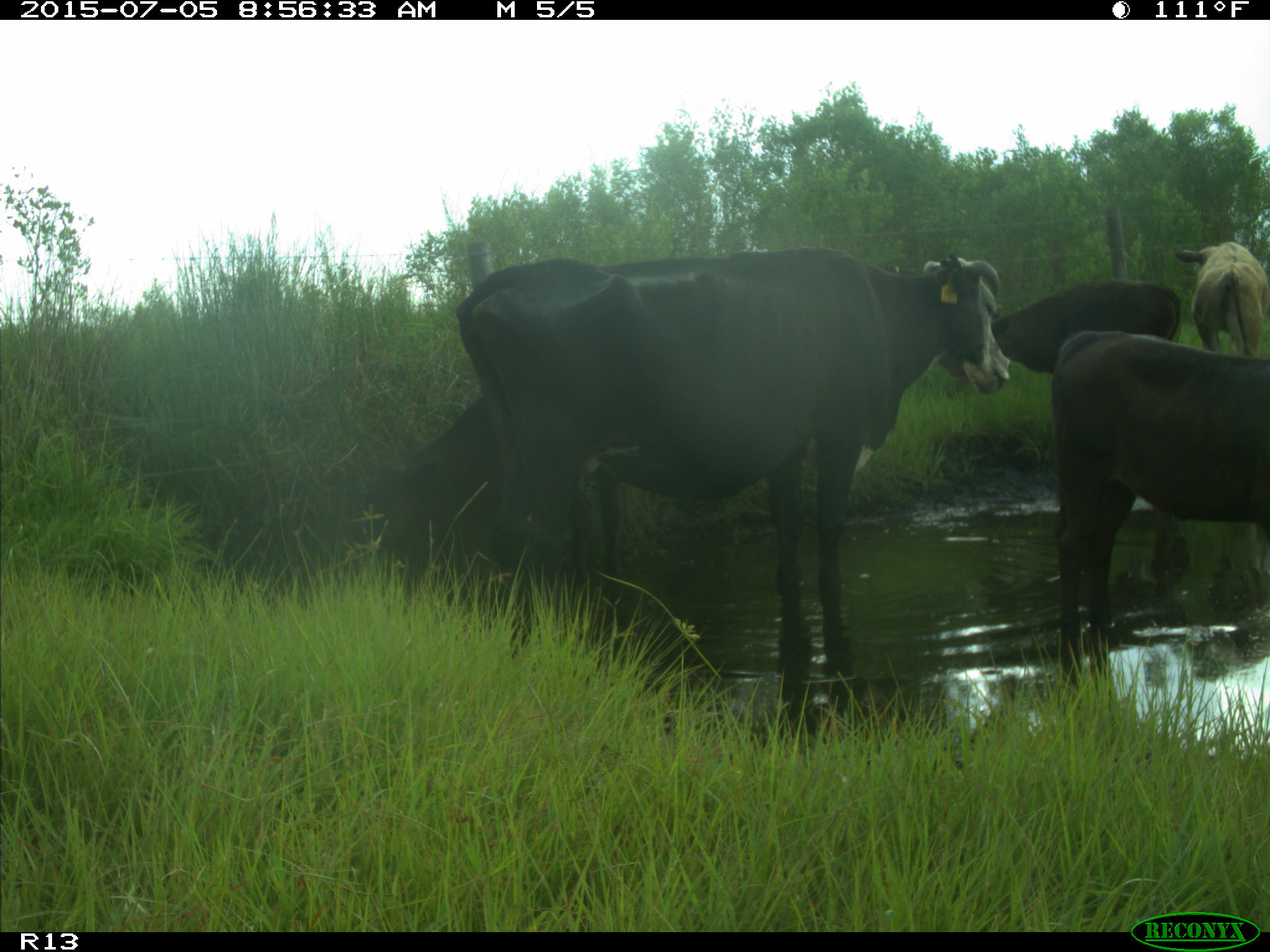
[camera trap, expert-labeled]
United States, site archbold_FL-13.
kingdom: Animalia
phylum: Chordata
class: Mammalia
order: Artiodactyla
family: Bovidae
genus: Bos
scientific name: Bos taurus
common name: domestic cow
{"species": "Bos taurus (domestic cow)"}